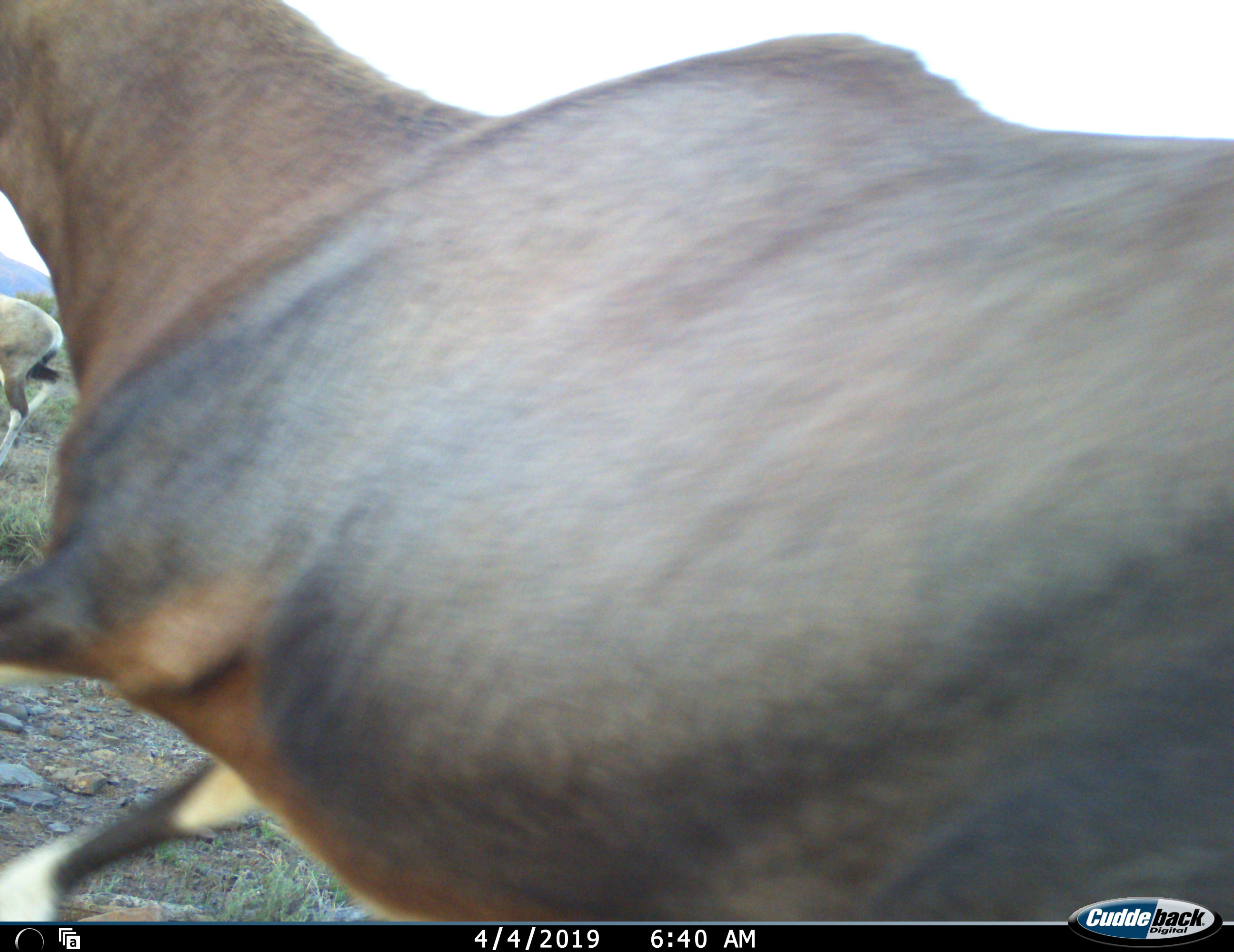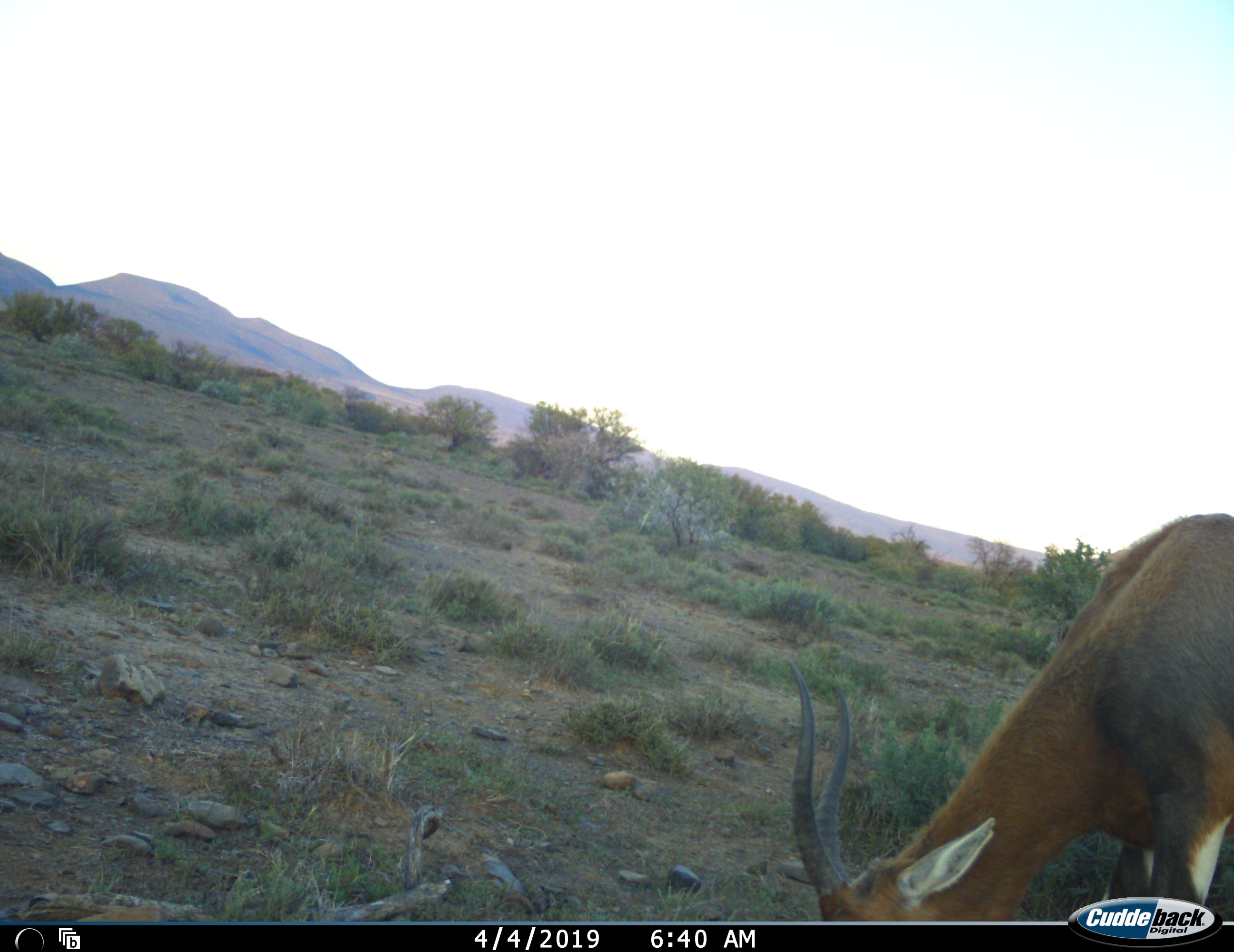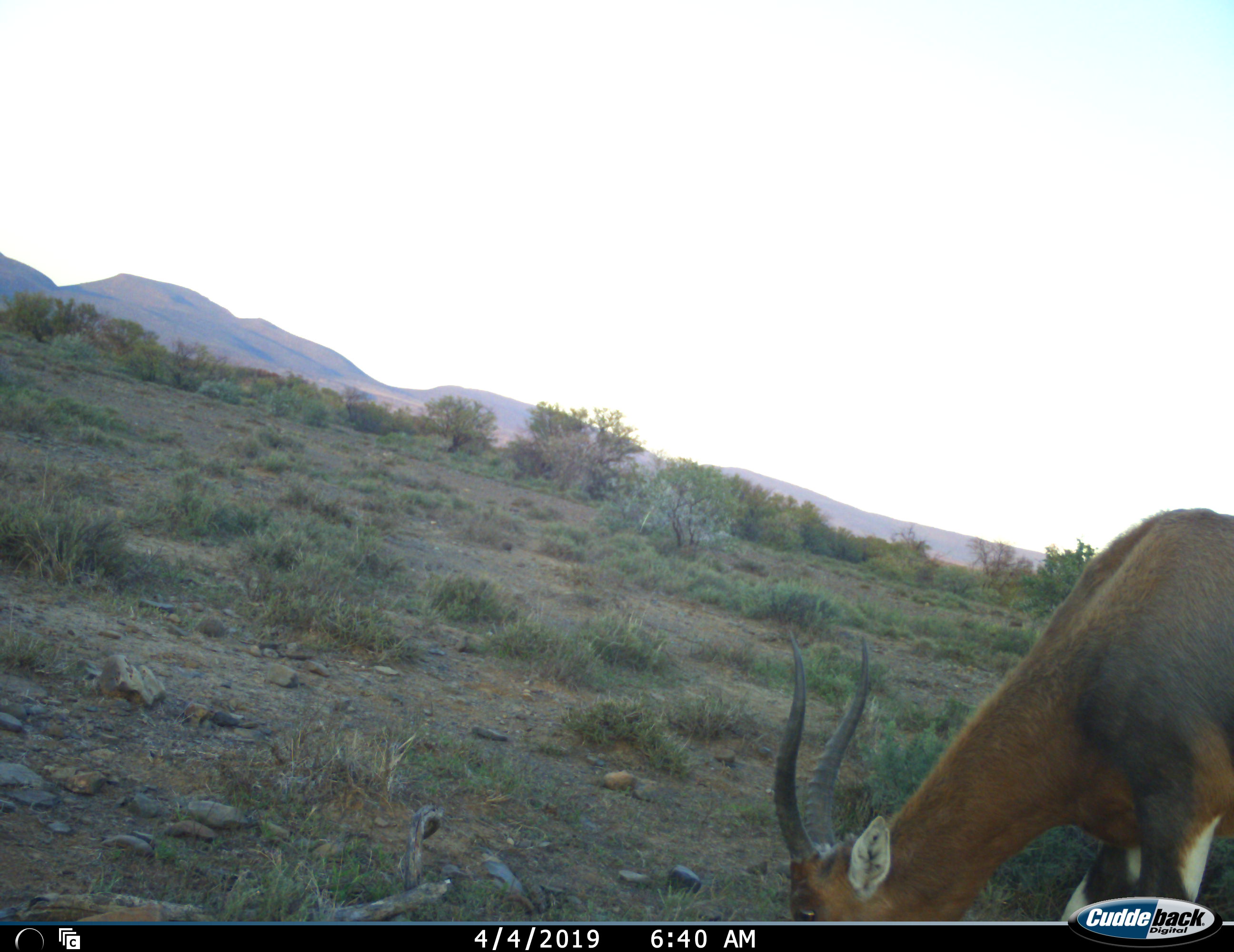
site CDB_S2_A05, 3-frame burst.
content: unidentified animal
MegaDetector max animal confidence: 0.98